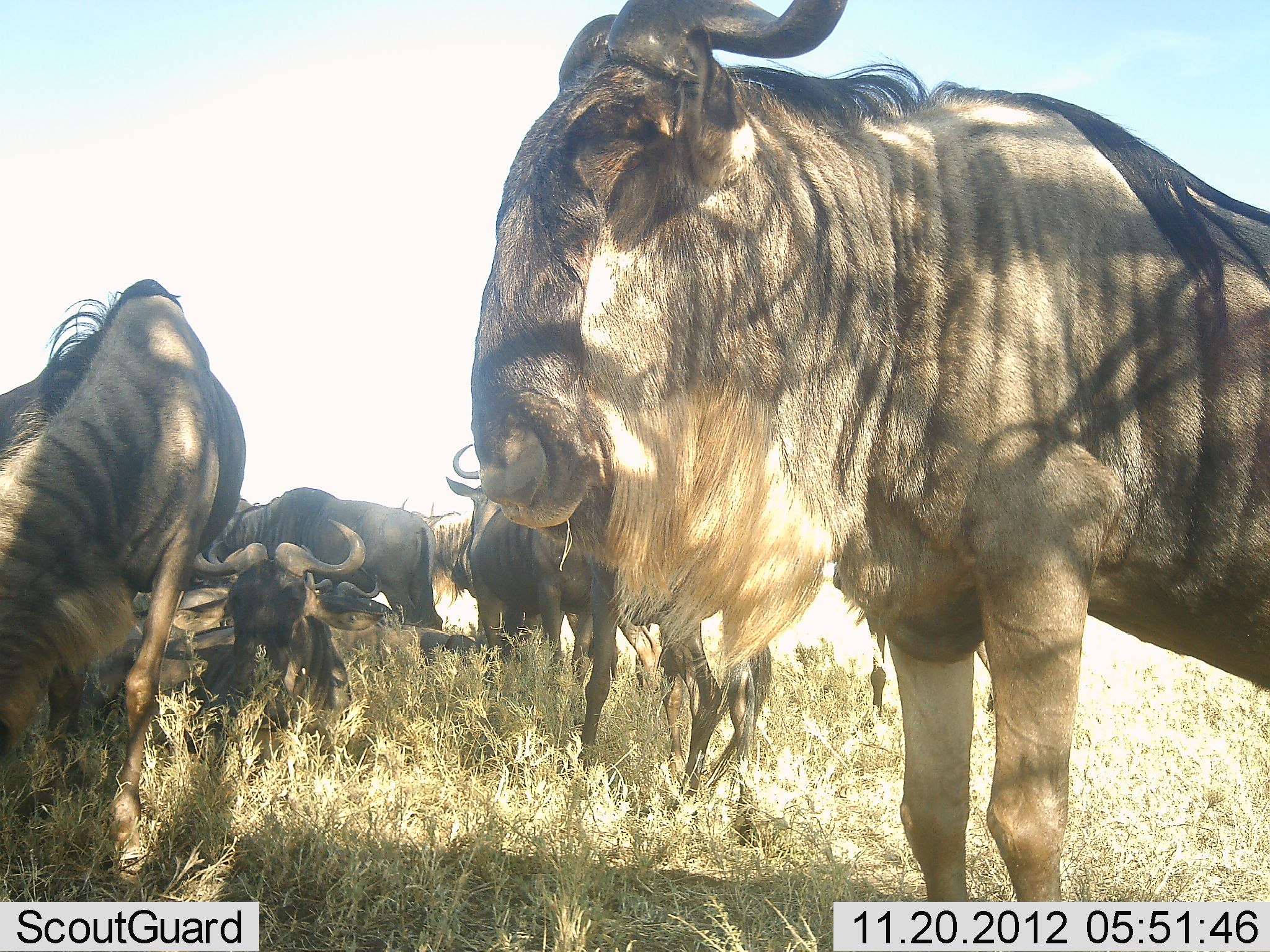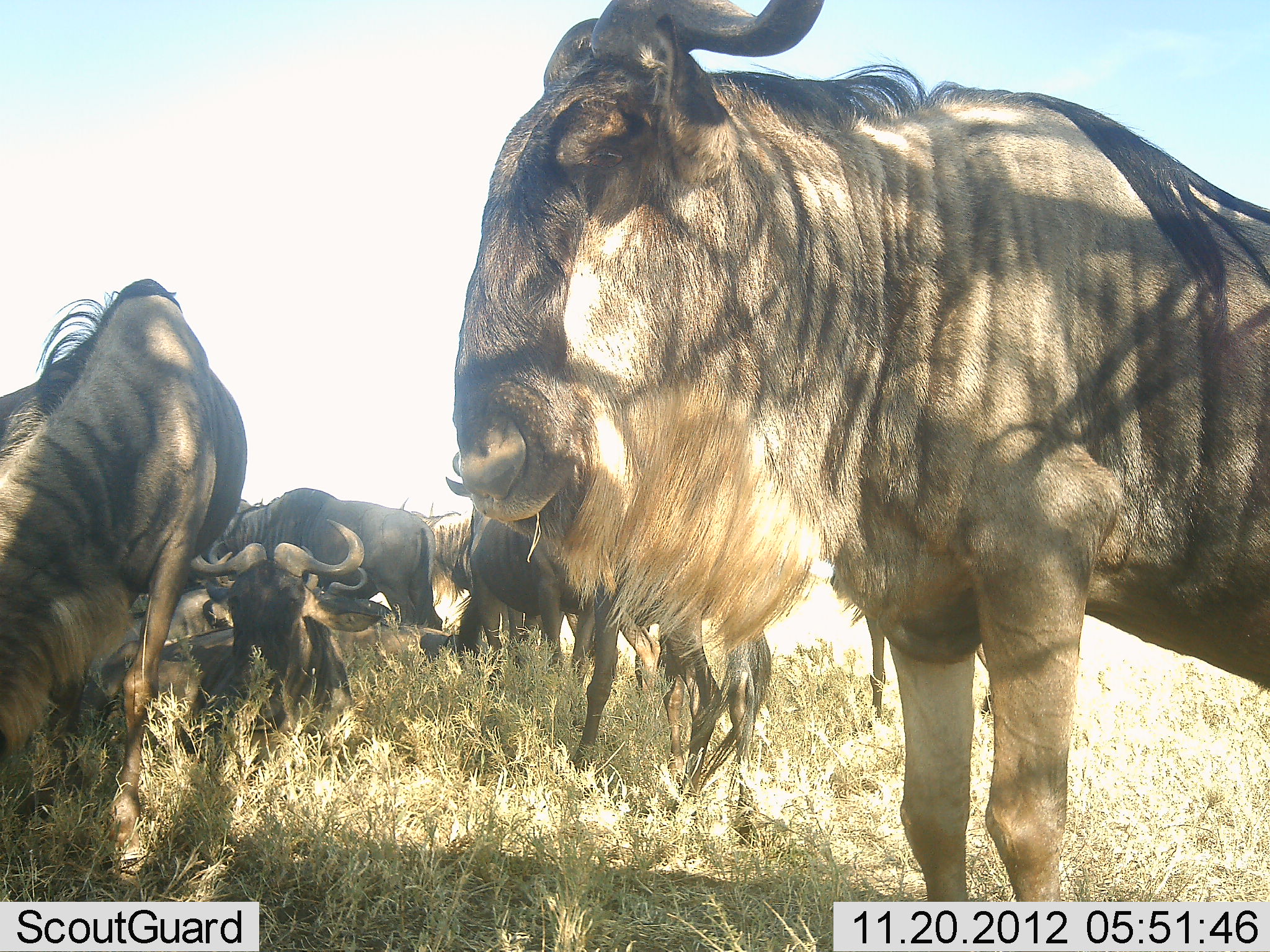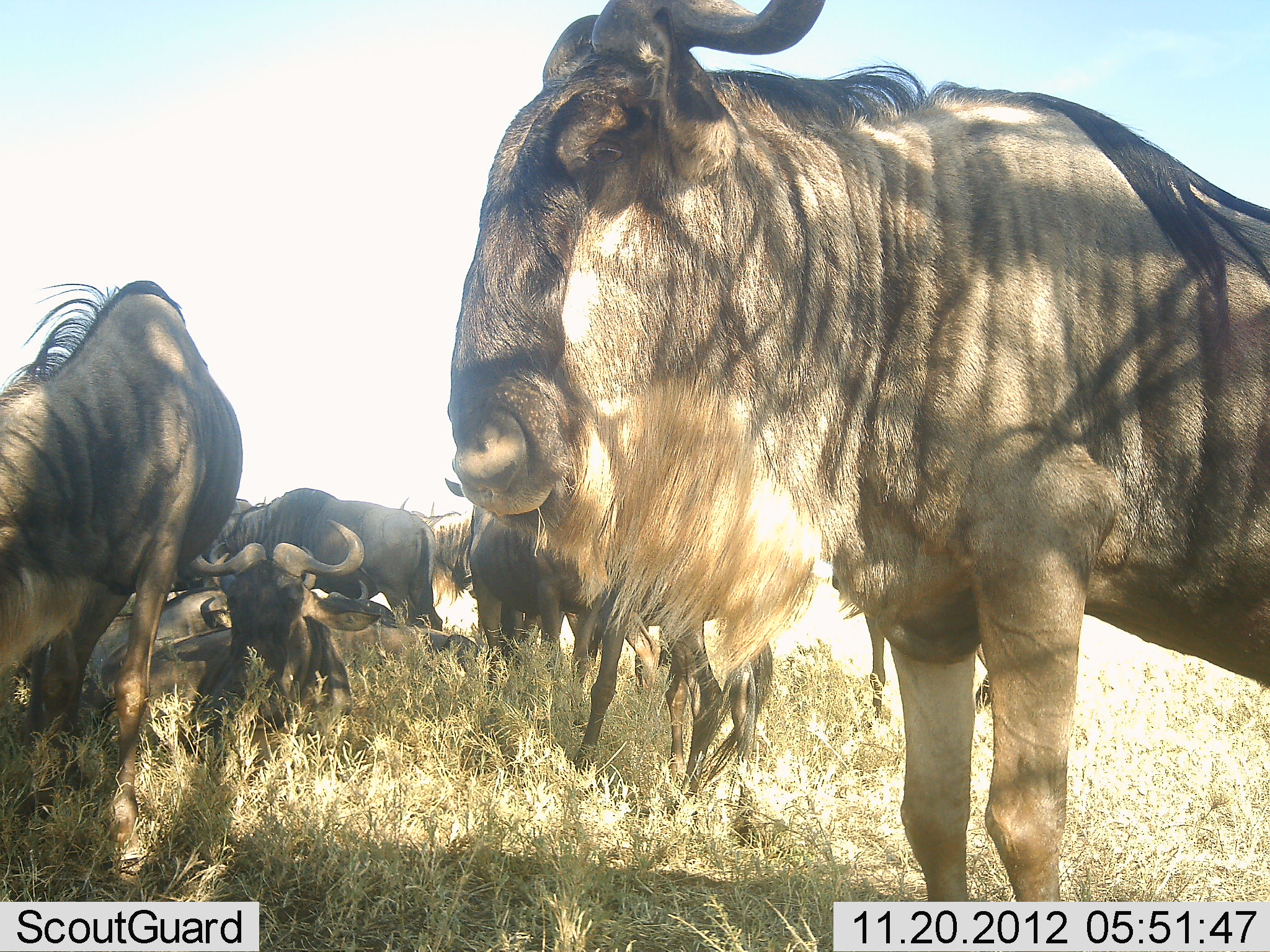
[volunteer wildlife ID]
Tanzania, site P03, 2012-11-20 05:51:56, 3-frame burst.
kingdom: Animalia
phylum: Chordata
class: Mammalia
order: Artiodactyla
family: Bovidae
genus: Connochaetes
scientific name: Connochaetes taurinus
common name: blue wildebeest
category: wildebeest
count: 8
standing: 70%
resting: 80%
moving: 0%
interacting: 0%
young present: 0%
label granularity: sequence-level